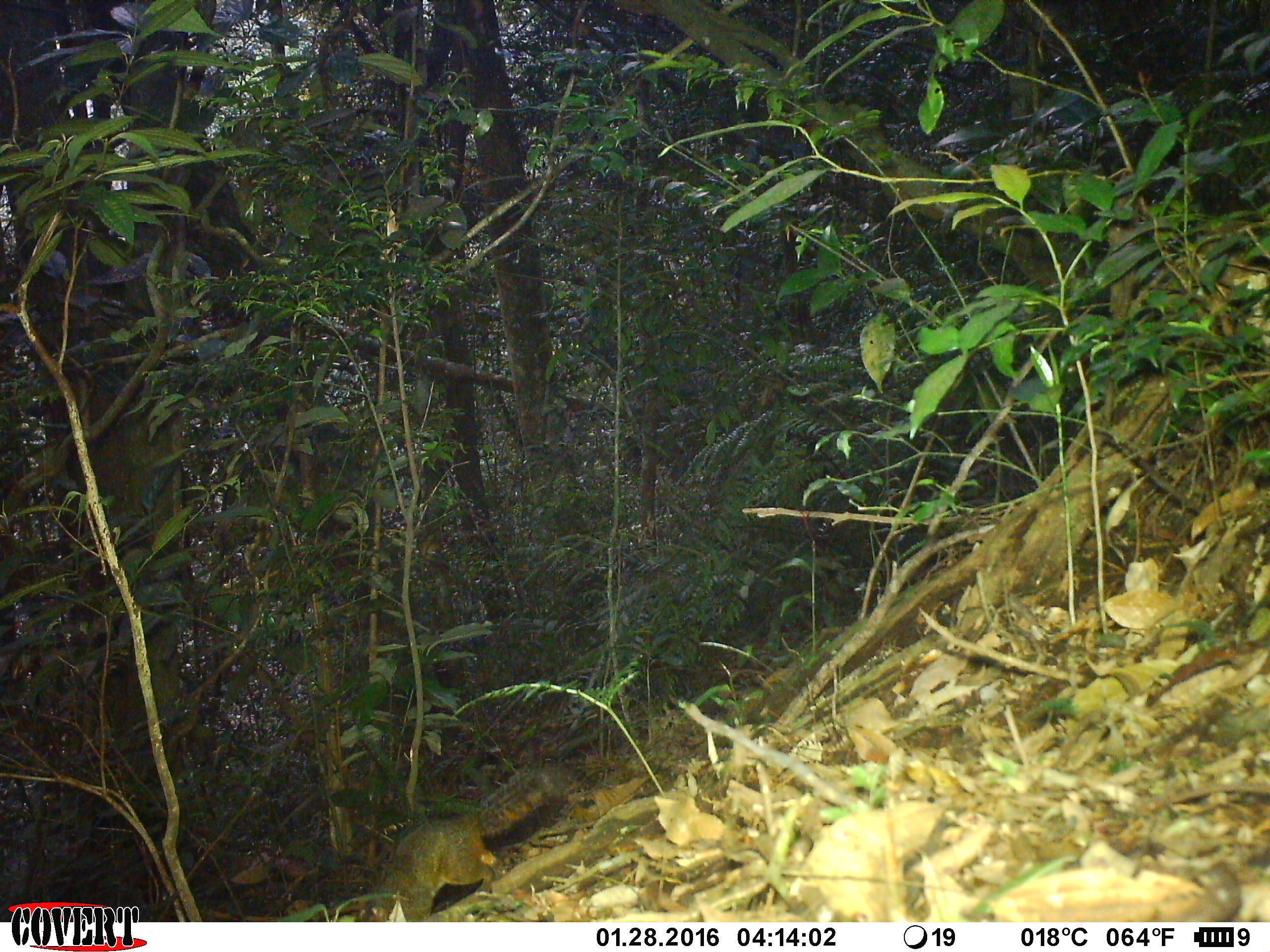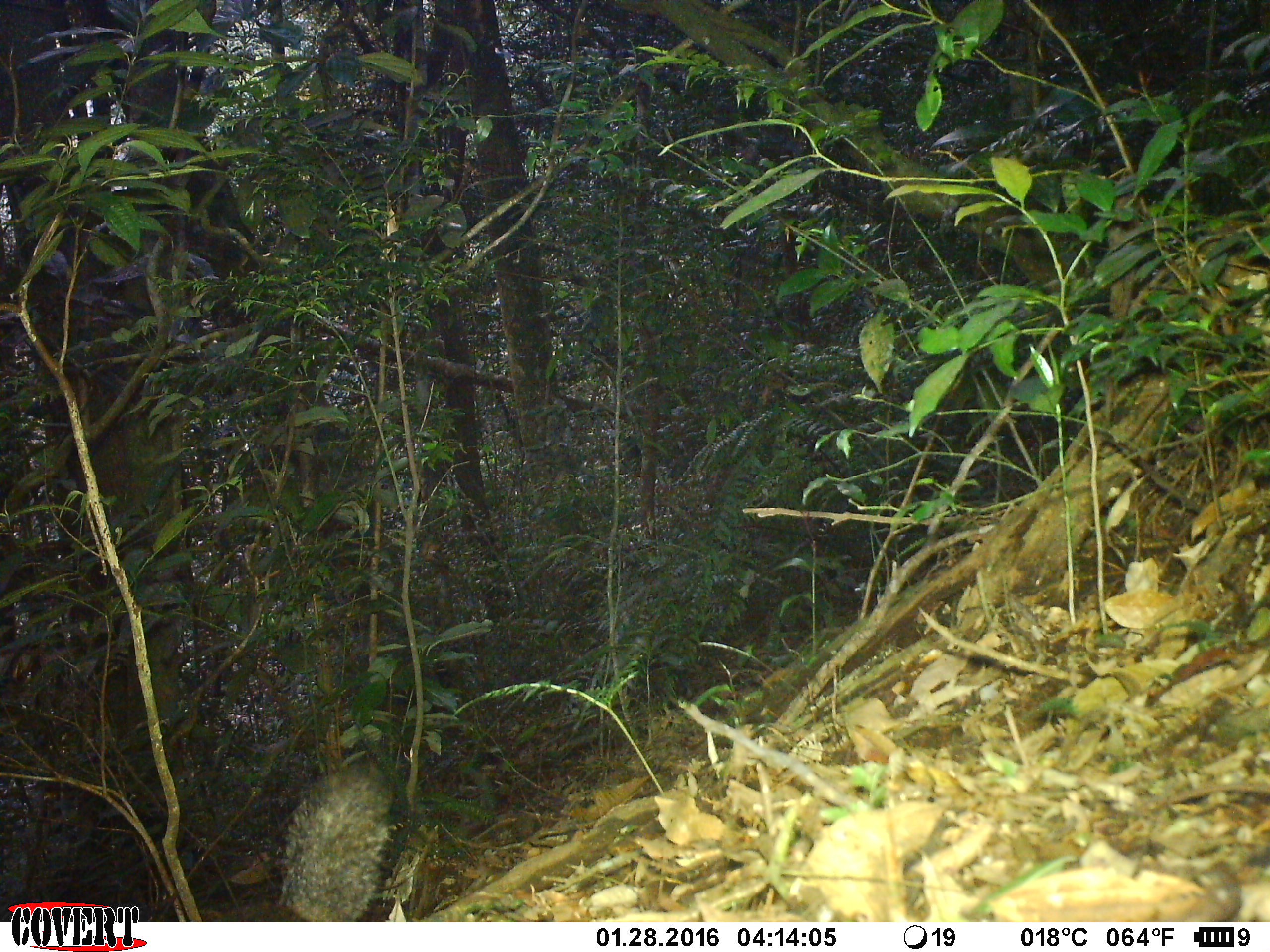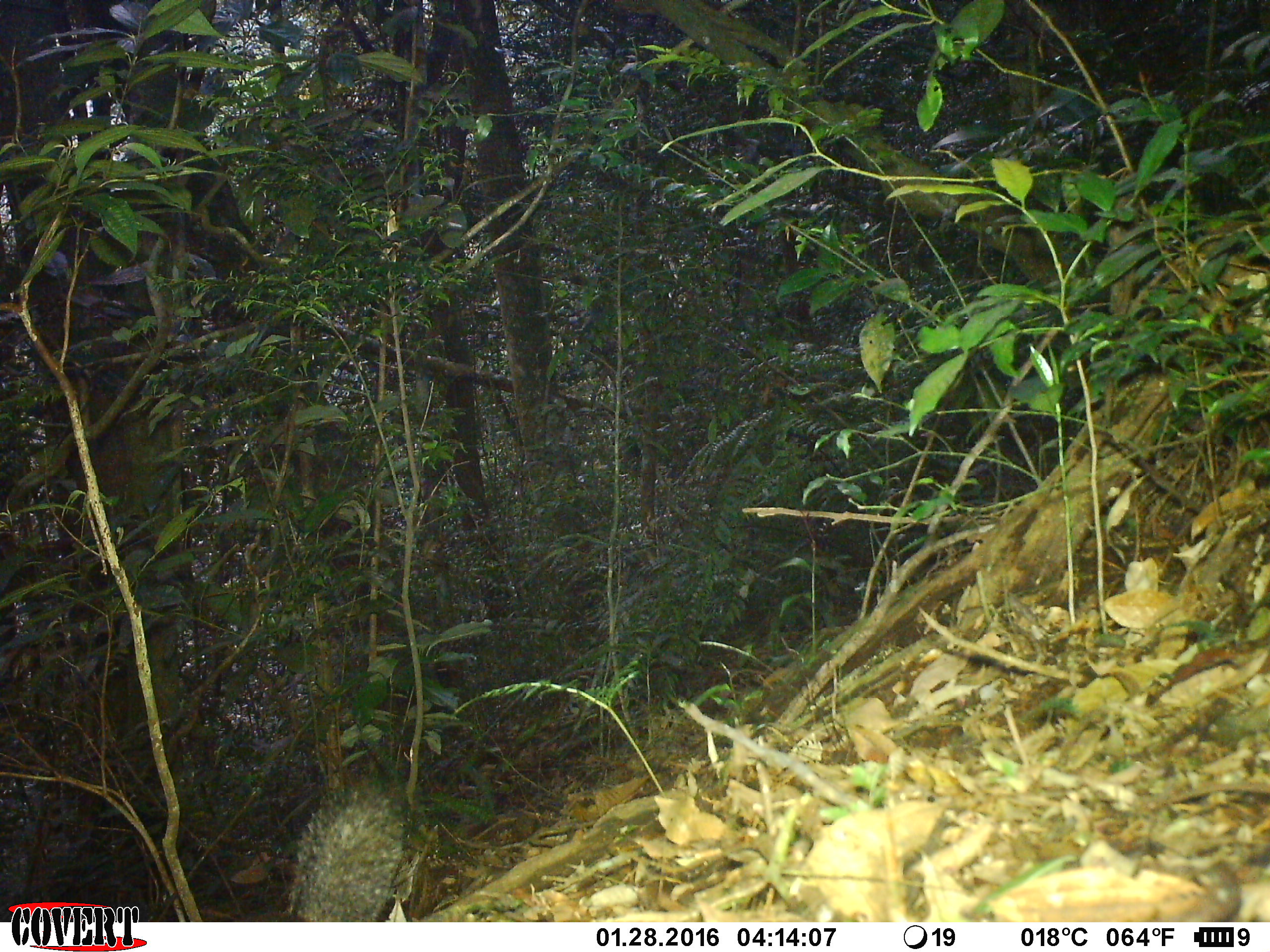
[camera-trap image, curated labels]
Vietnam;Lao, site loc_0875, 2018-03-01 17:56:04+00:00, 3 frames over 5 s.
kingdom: Animalia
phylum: Chordata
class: Mammalia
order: Rodentia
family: Sciuridae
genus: Dremomys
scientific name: Dremomys rufigenis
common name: red-cheeked squirrel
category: red cheeked squirrel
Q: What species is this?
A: Red cheeked squirrel (red-cheeked squirrel) (Dremomys rufigenis).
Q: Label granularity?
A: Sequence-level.